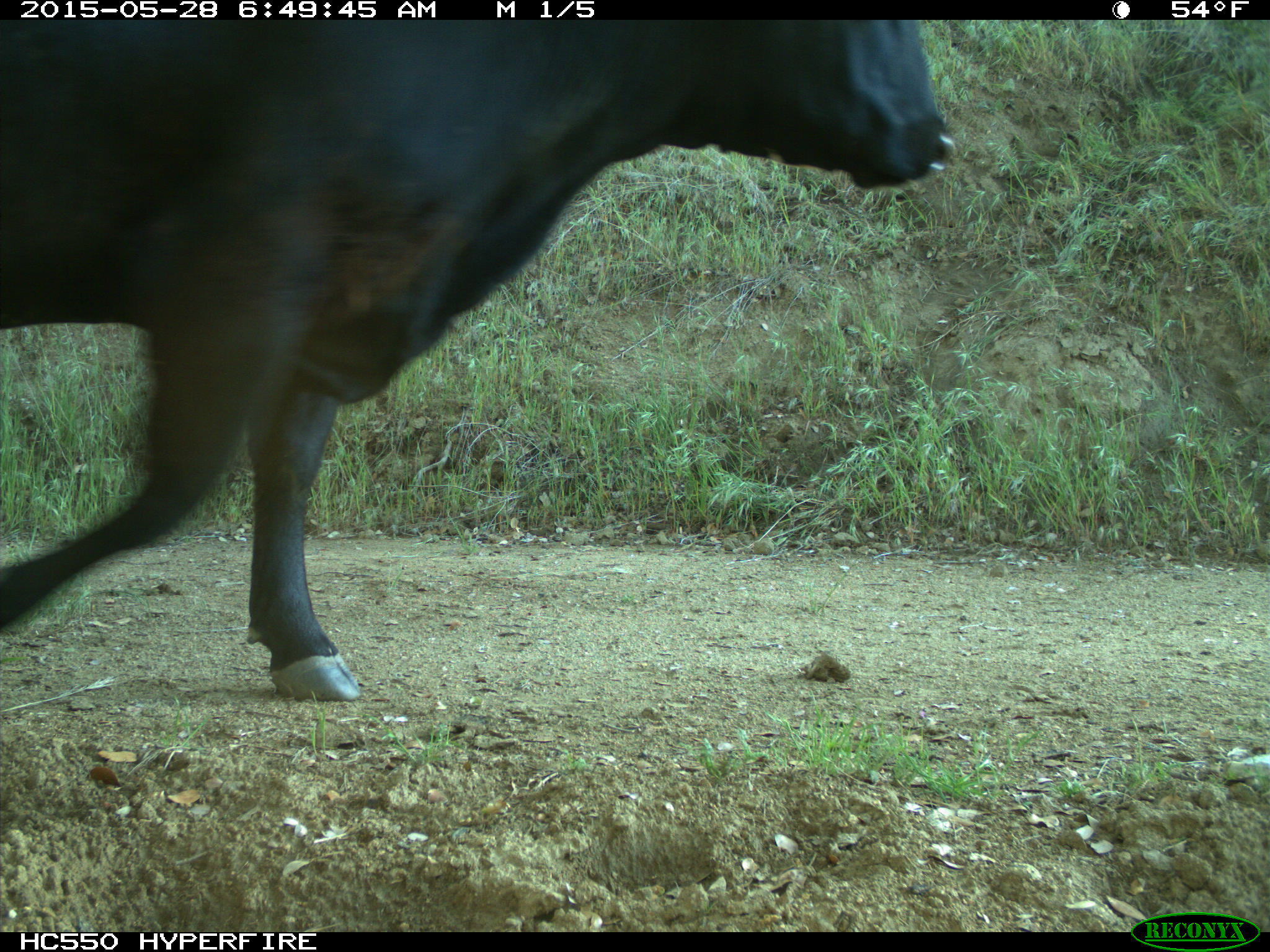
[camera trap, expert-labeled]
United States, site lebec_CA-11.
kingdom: Animalia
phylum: Chordata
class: Mammalia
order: Artiodactyla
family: Bovidae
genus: Bos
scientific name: Bos taurus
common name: domestic cow